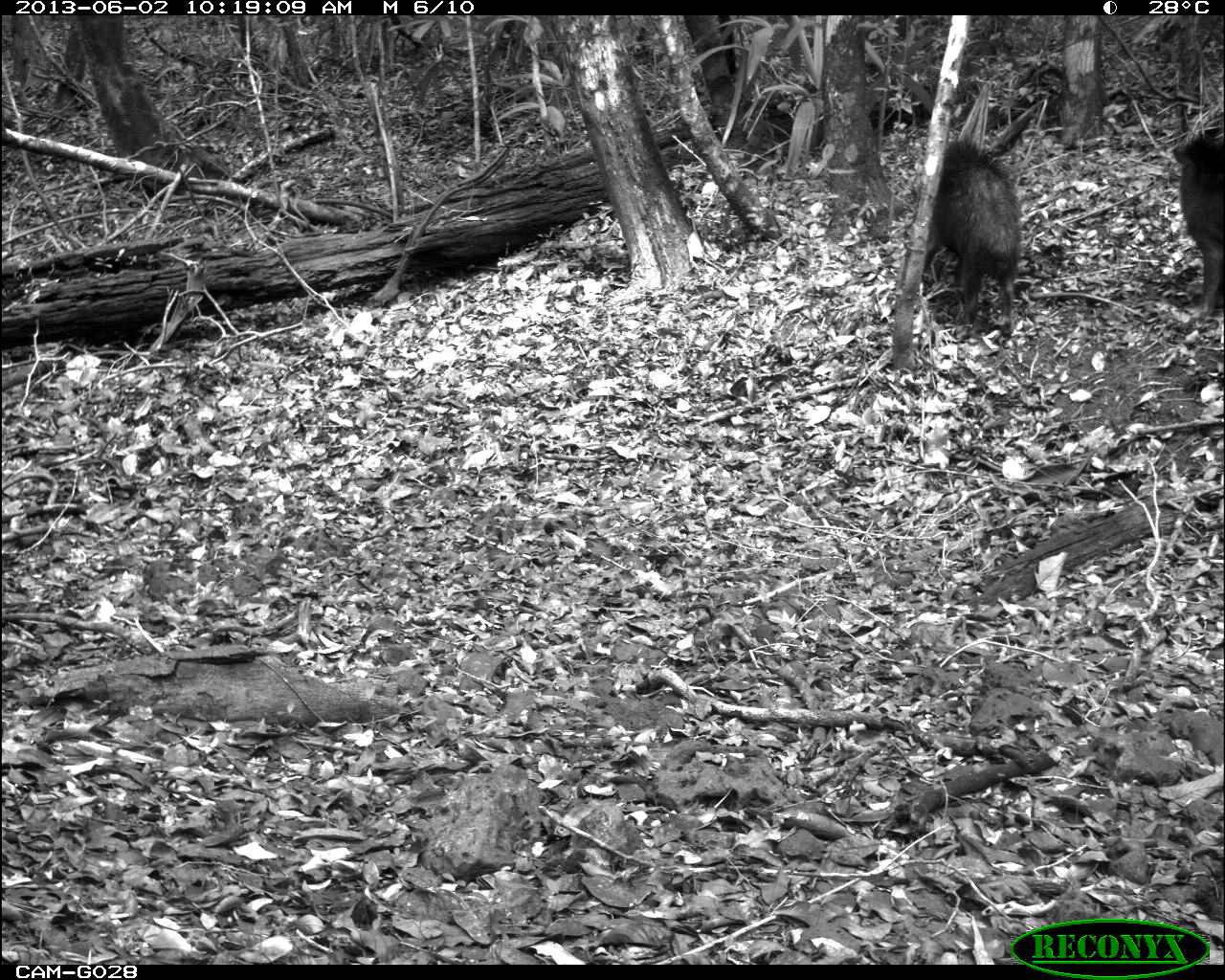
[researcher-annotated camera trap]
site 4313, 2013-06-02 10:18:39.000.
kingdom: Animalia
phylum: Chordata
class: Mammalia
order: Artiodactyla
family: Tayassuidae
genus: Tayassu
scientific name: Tayassu pecari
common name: white-lipped peccary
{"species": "Tayassu pecari (white-lipped peccary)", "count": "3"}